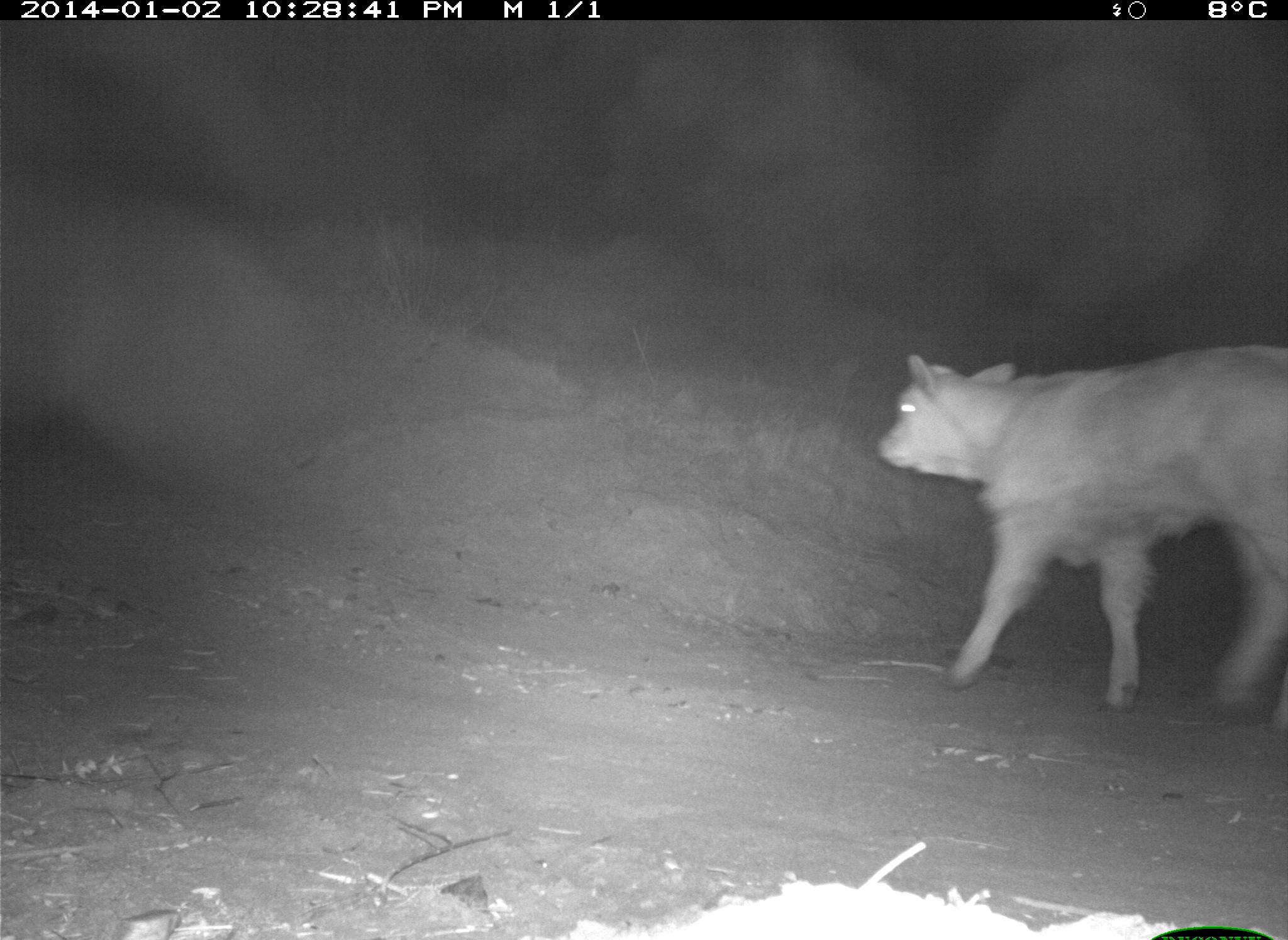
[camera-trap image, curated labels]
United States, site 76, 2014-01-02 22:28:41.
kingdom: Animalia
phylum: Chordata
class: Mammalia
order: Artiodactyla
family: Bovidae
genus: Bos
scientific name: Bos taurus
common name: cow